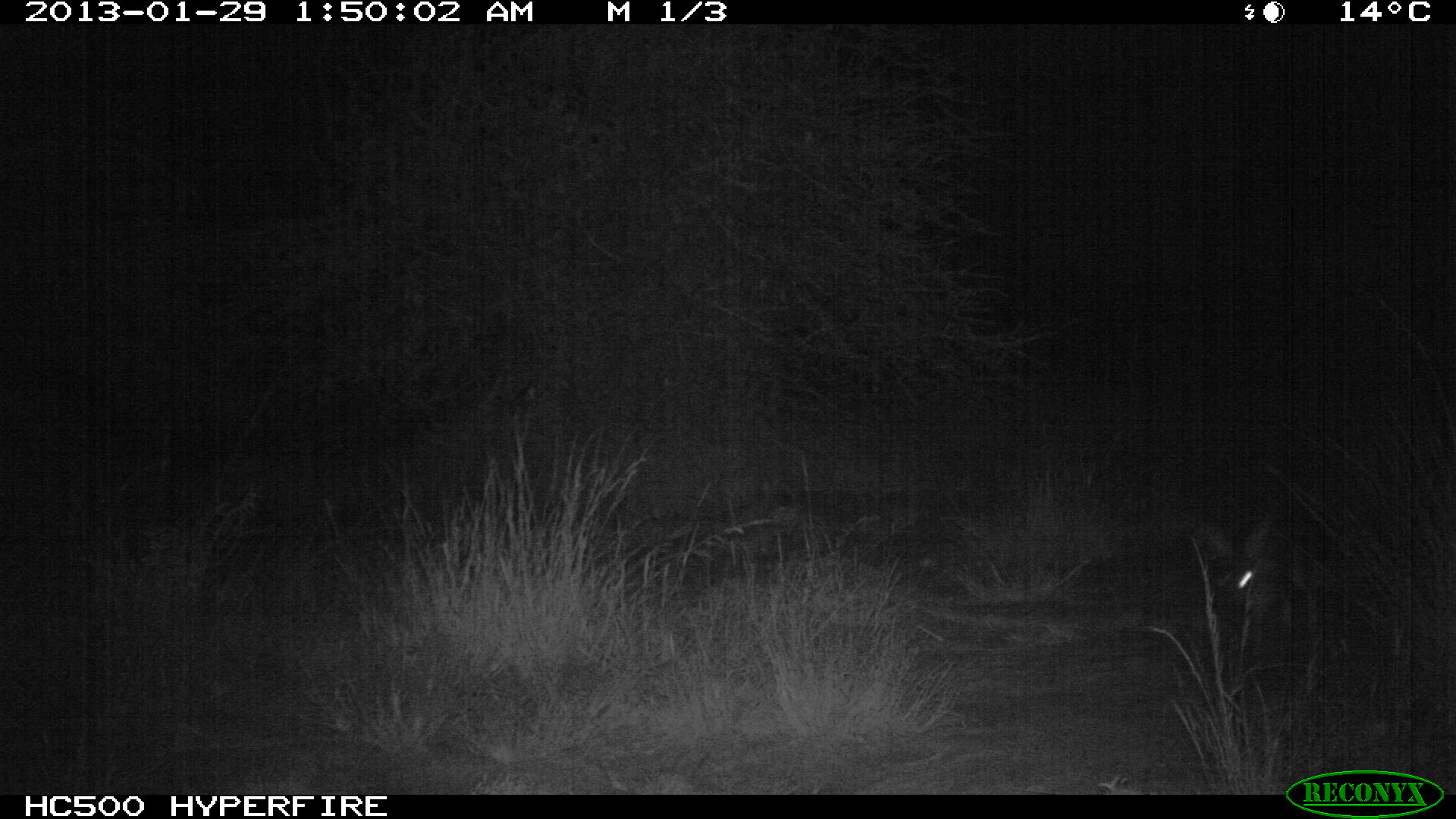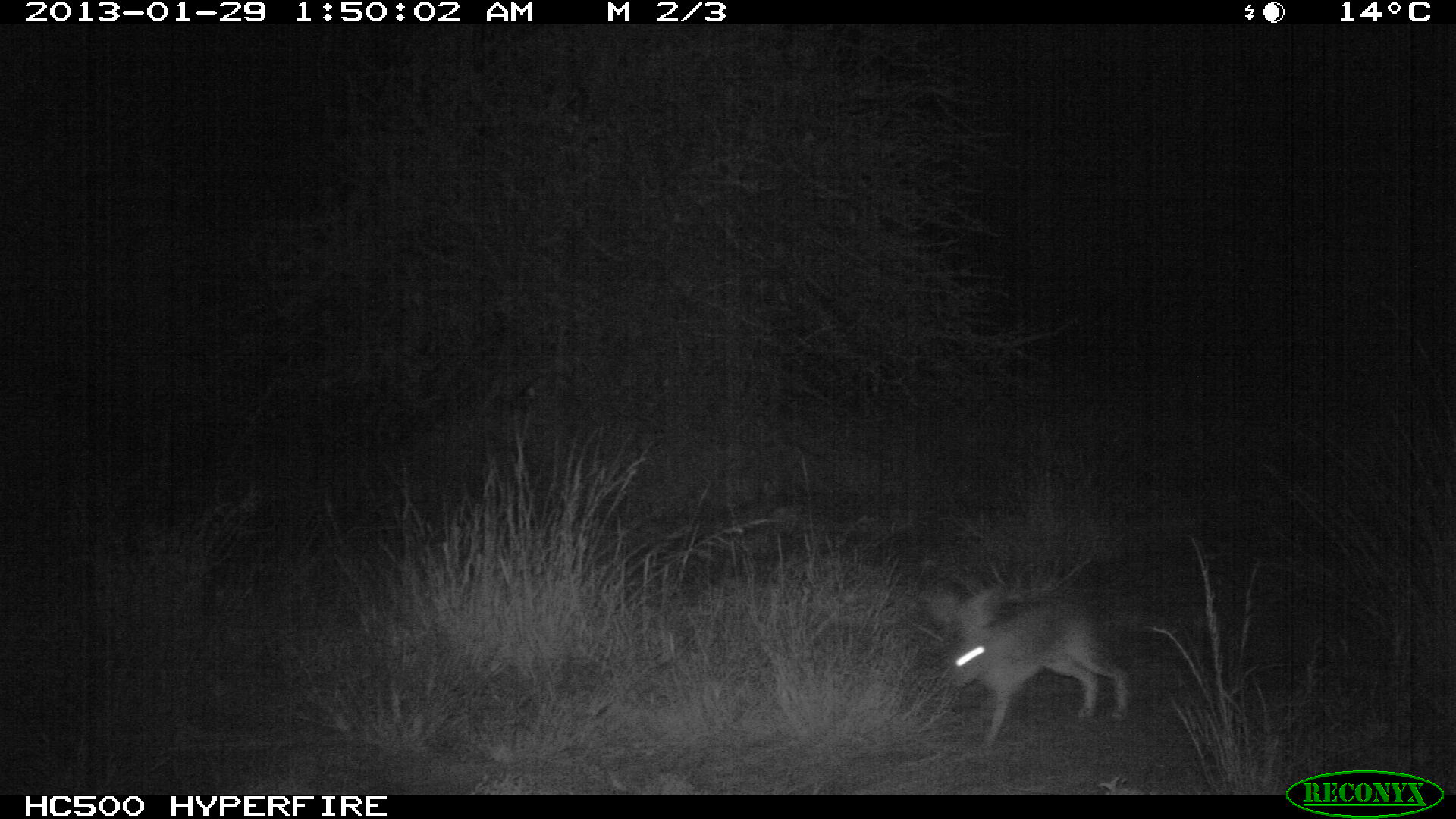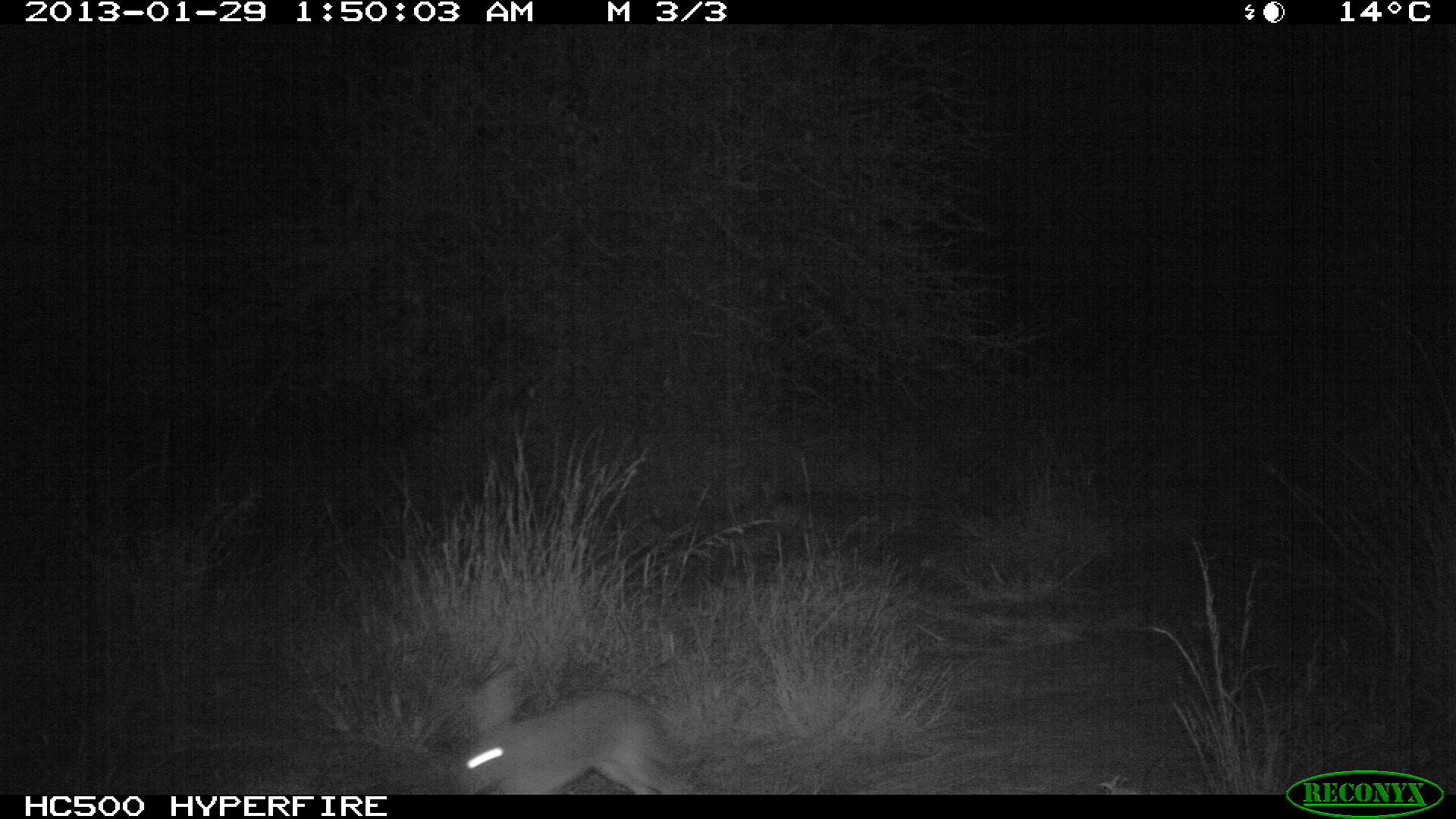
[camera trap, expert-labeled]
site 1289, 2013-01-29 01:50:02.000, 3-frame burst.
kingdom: Animalia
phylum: Chordata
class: Mammalia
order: Lagomorpha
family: Leporidae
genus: Lepus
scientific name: Lepus saxatilis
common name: scrub hare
Lepus saxatilis (scrub hare), count 1.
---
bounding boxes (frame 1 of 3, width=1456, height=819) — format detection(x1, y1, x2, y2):
lepus saxatilis: detection(1204, 506, 1350, 678)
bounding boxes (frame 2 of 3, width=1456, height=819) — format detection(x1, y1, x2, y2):
lepus saxatilis: detection(926, 575, 1128, 742)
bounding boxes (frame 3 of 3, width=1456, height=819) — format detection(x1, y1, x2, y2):
lepus saxatilis: detection(430, 663, 692, 794)